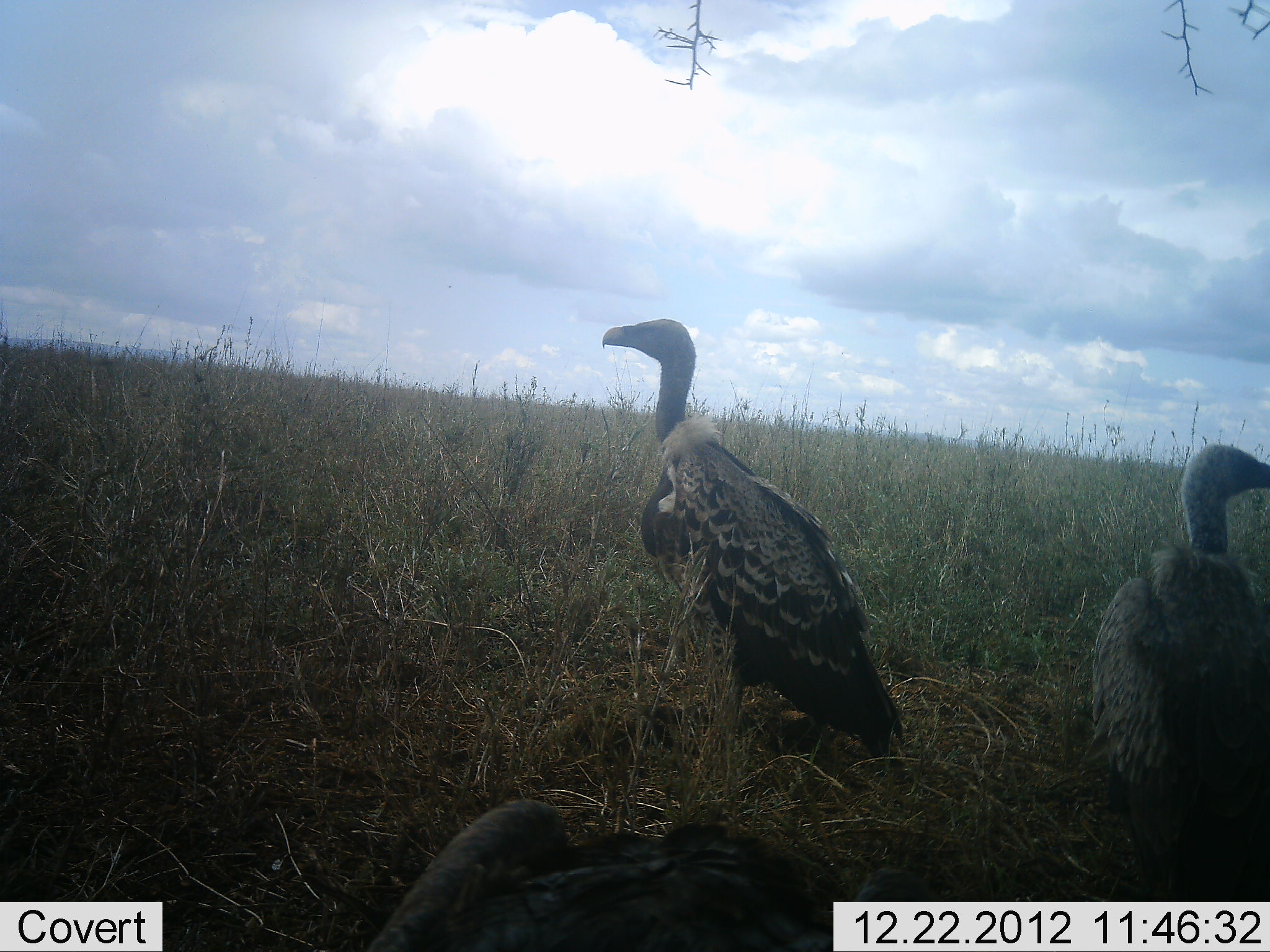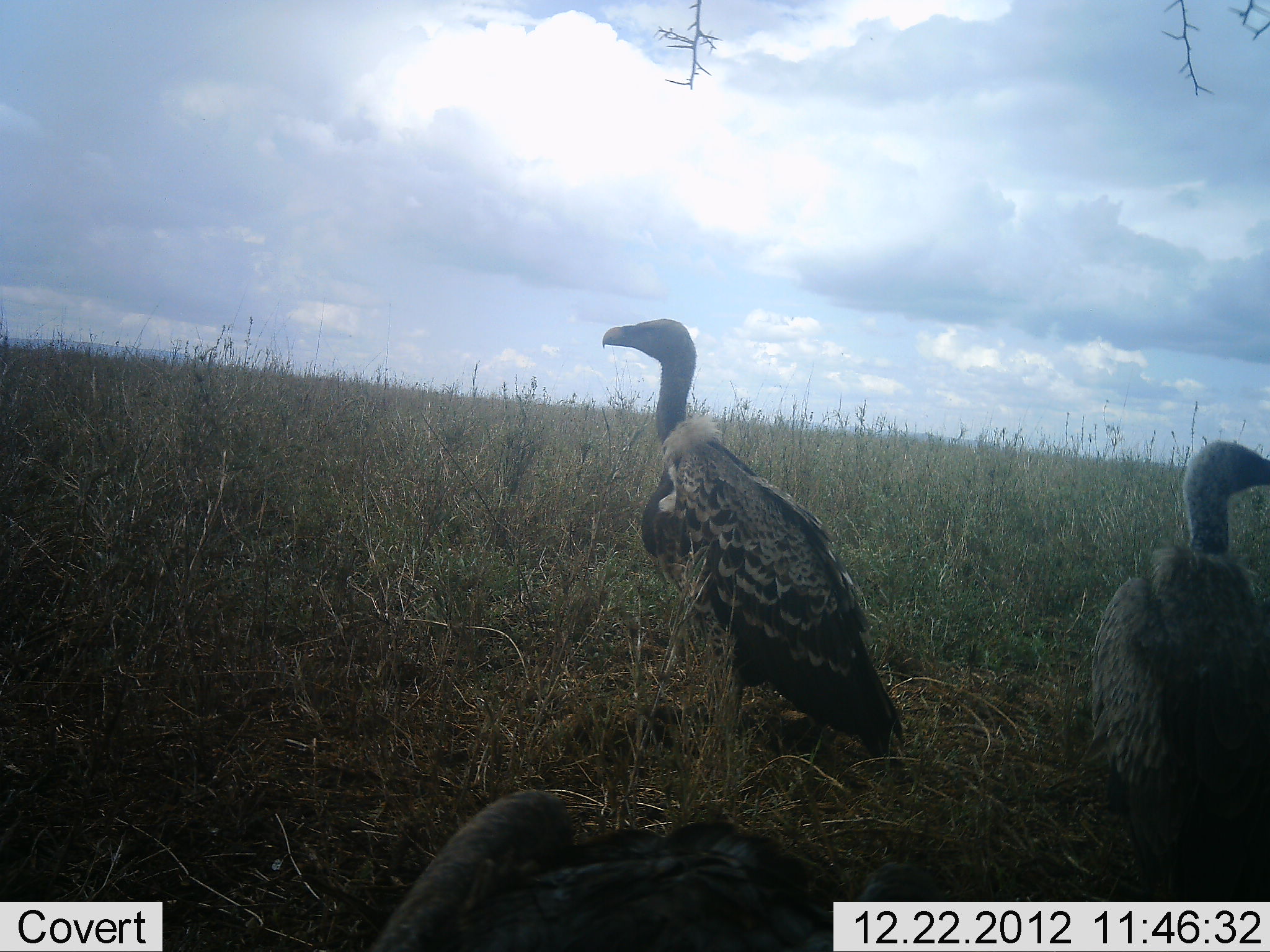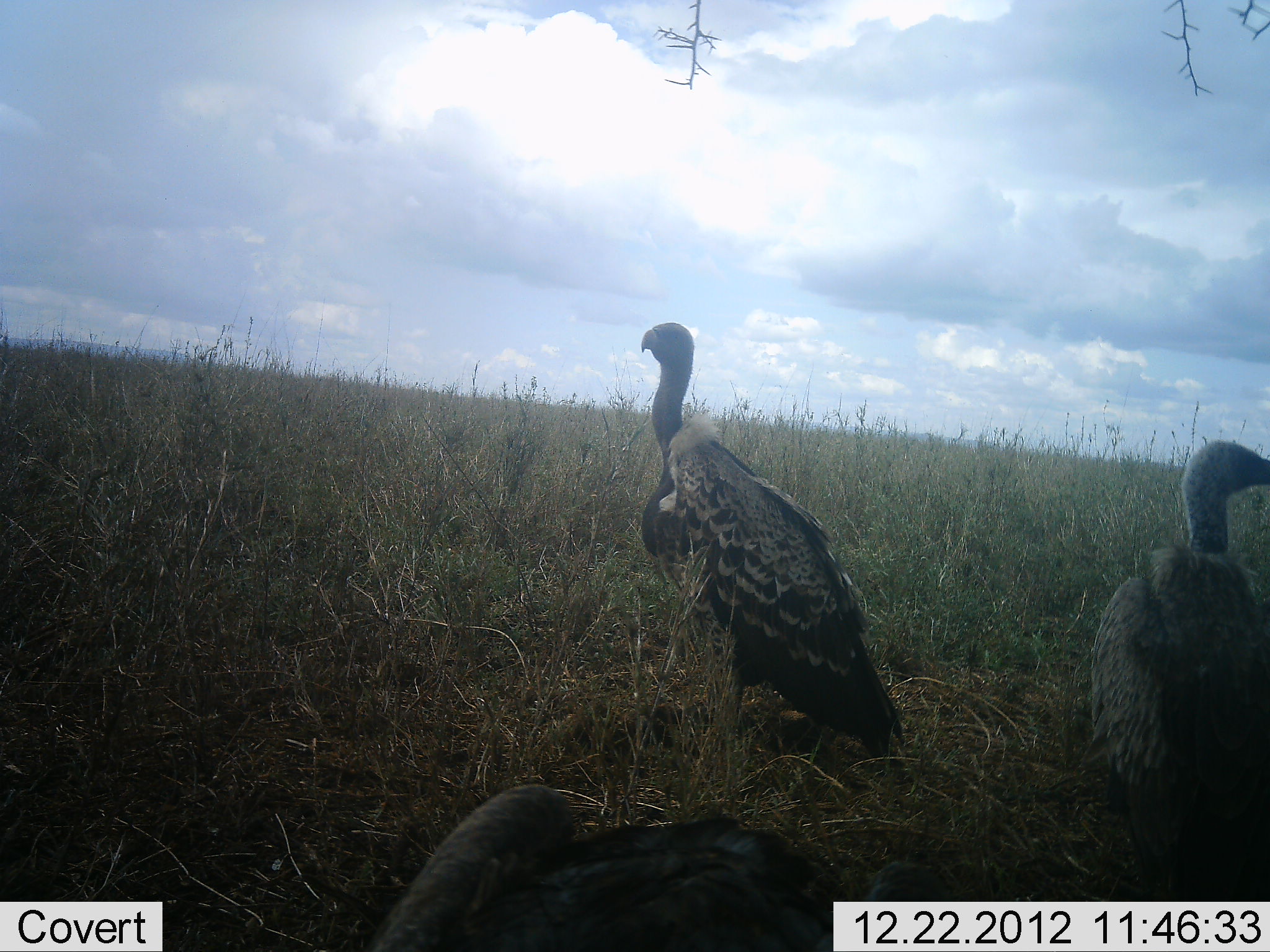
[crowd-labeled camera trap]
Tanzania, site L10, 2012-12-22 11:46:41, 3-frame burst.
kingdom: Animalia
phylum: Chordata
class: Aves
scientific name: Aves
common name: bird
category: otherbird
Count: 3.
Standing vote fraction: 90%.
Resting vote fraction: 10%.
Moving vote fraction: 0%.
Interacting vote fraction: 0%.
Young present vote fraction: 0%.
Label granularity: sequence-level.